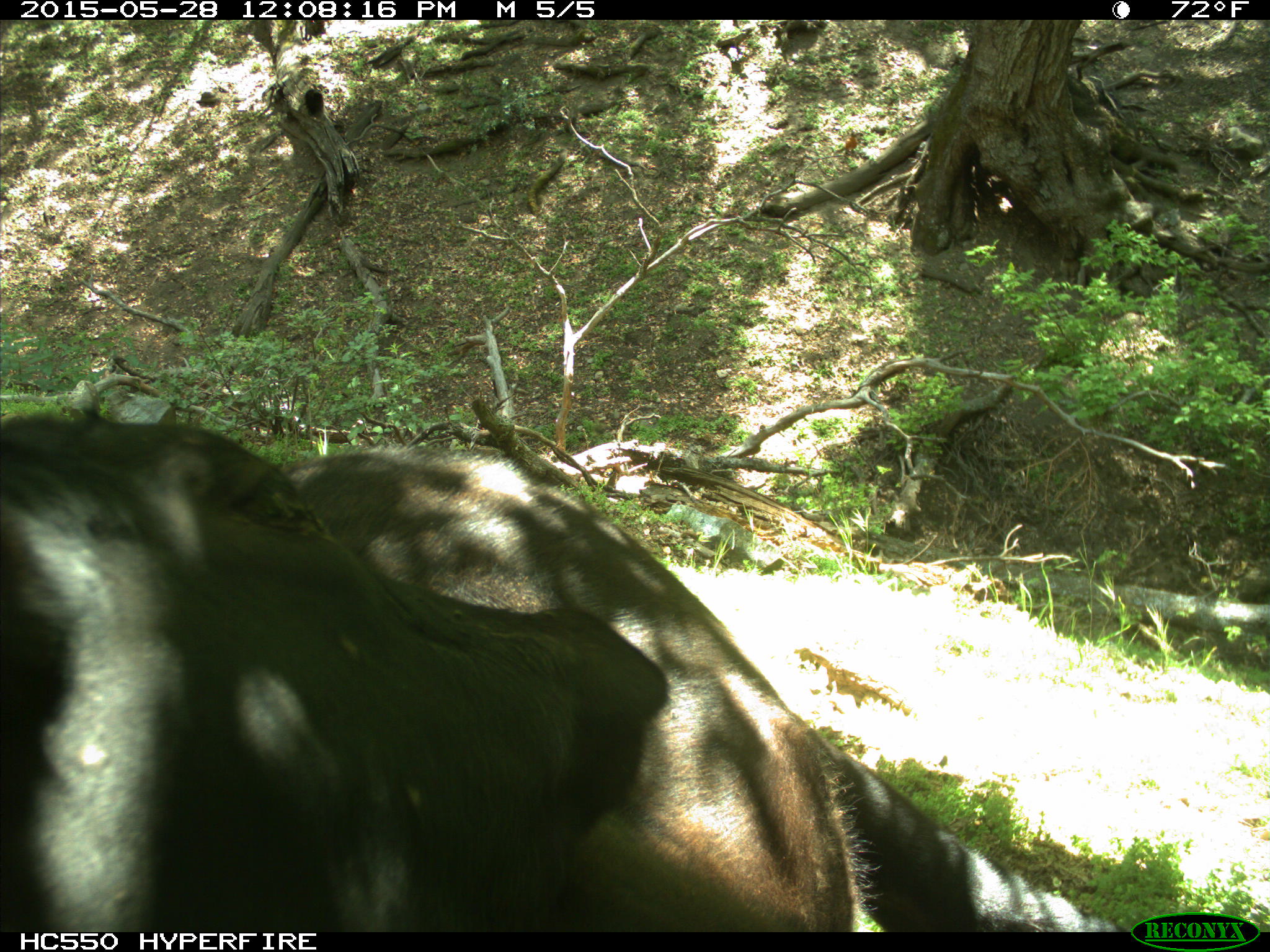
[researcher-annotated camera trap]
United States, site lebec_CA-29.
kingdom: Animalia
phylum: Chordata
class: Mammalia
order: Artiodactyla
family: Bovidae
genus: Bos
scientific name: Bos taurus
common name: domestic cow